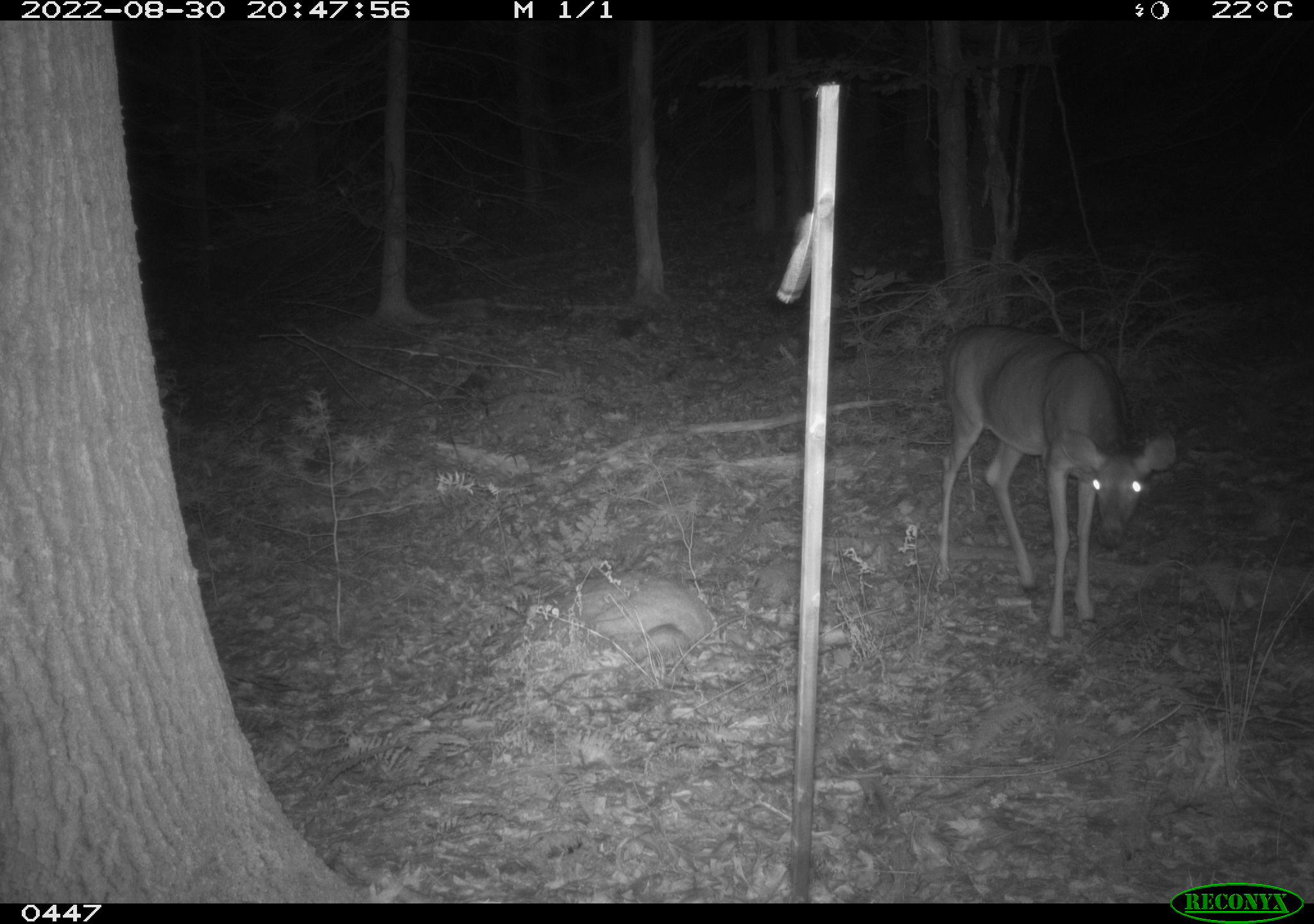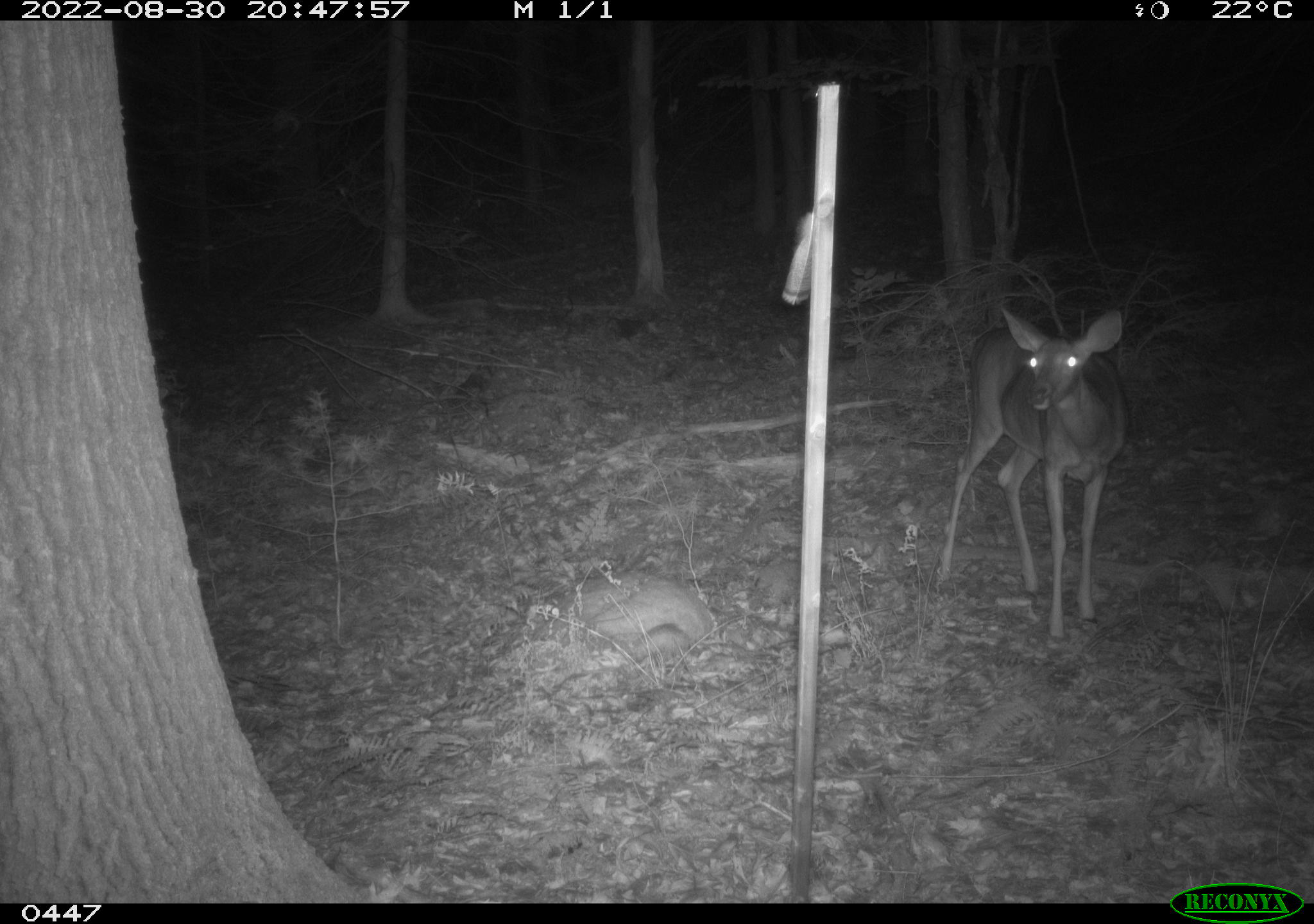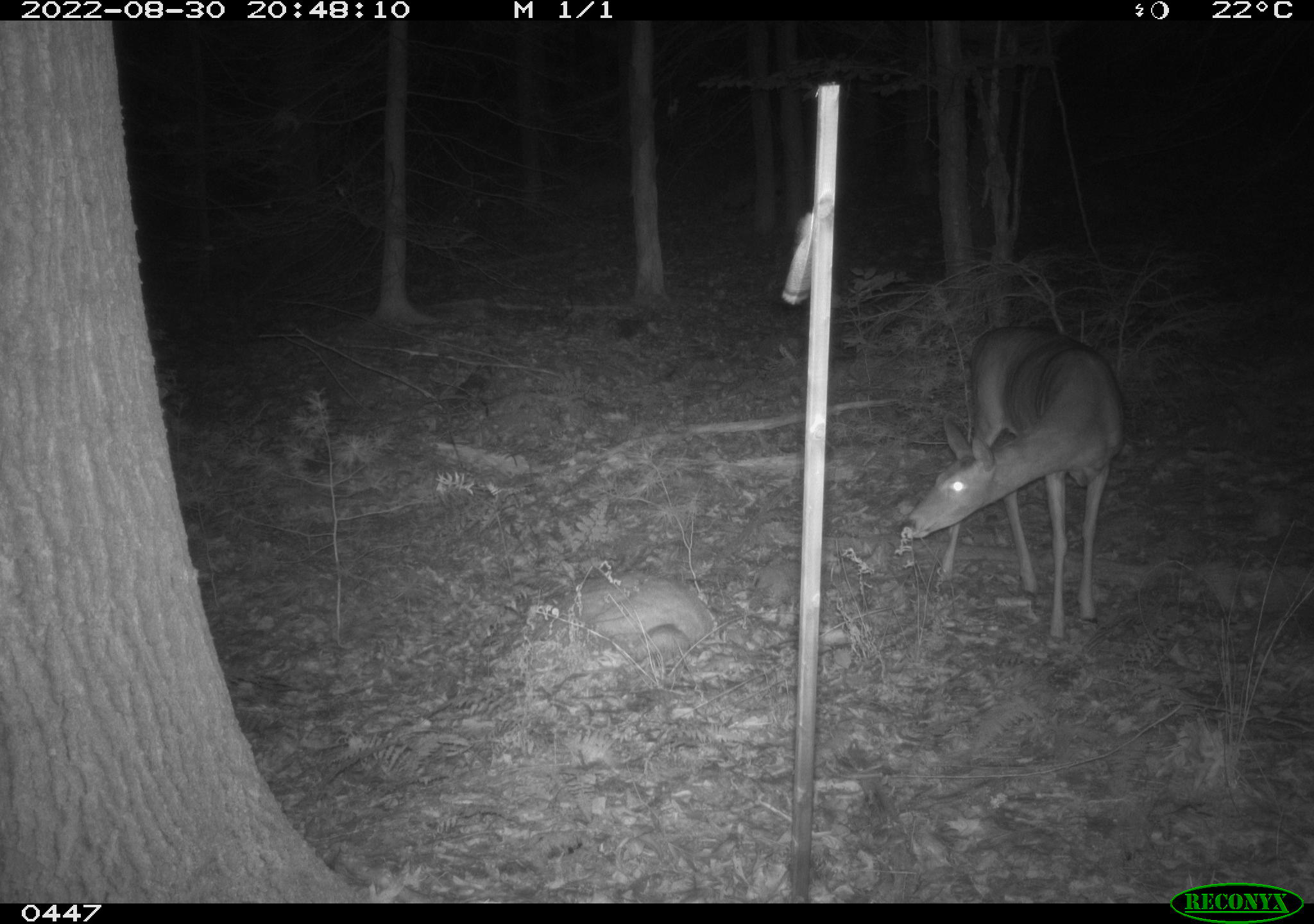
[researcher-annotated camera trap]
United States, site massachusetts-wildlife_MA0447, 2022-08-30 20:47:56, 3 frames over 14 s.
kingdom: Animalia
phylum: Chordata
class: Mammalia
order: Artiodactyla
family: Cervidae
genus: Odocoileus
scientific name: Odocoileus virginianus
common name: white-tailed deer